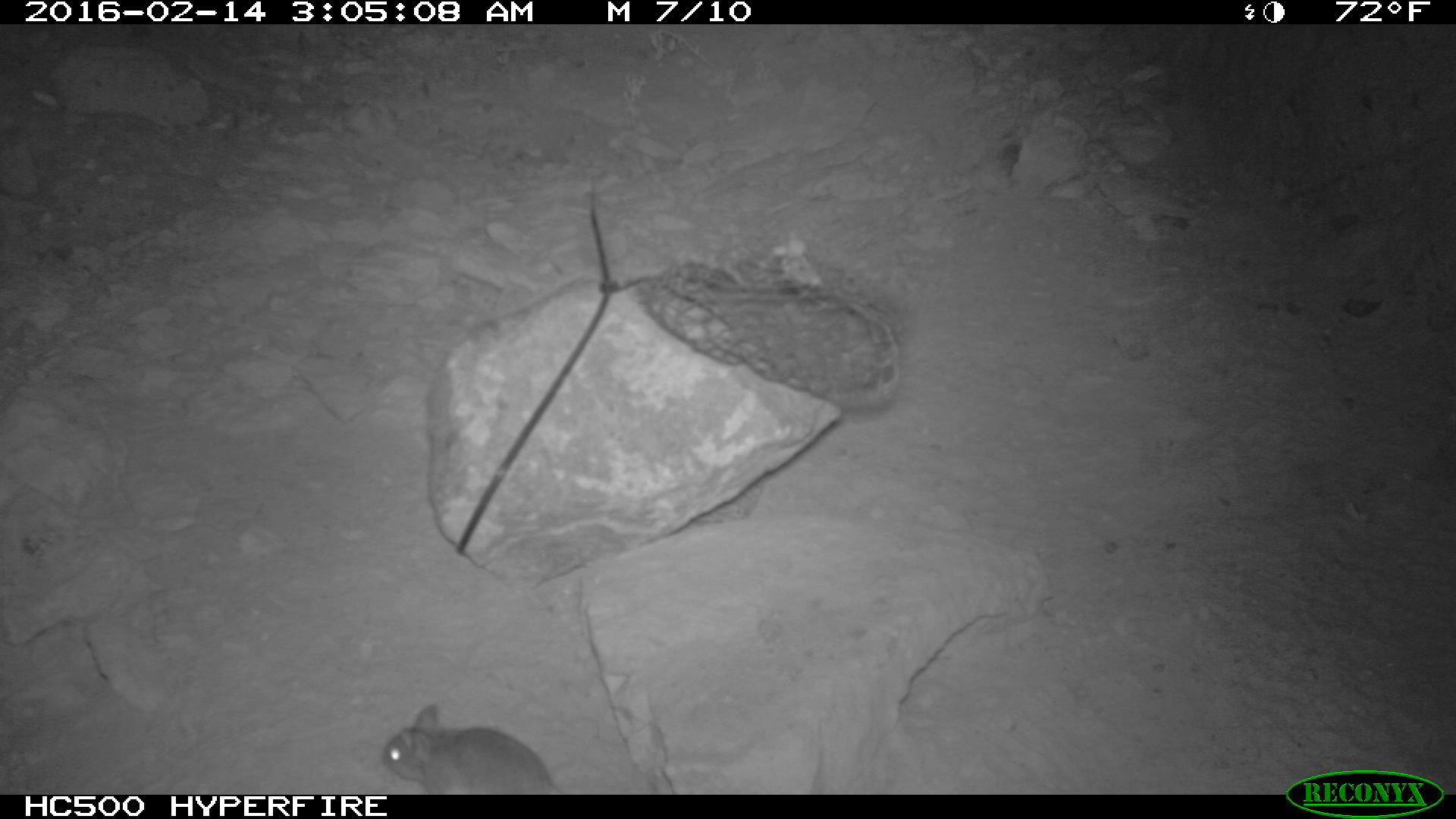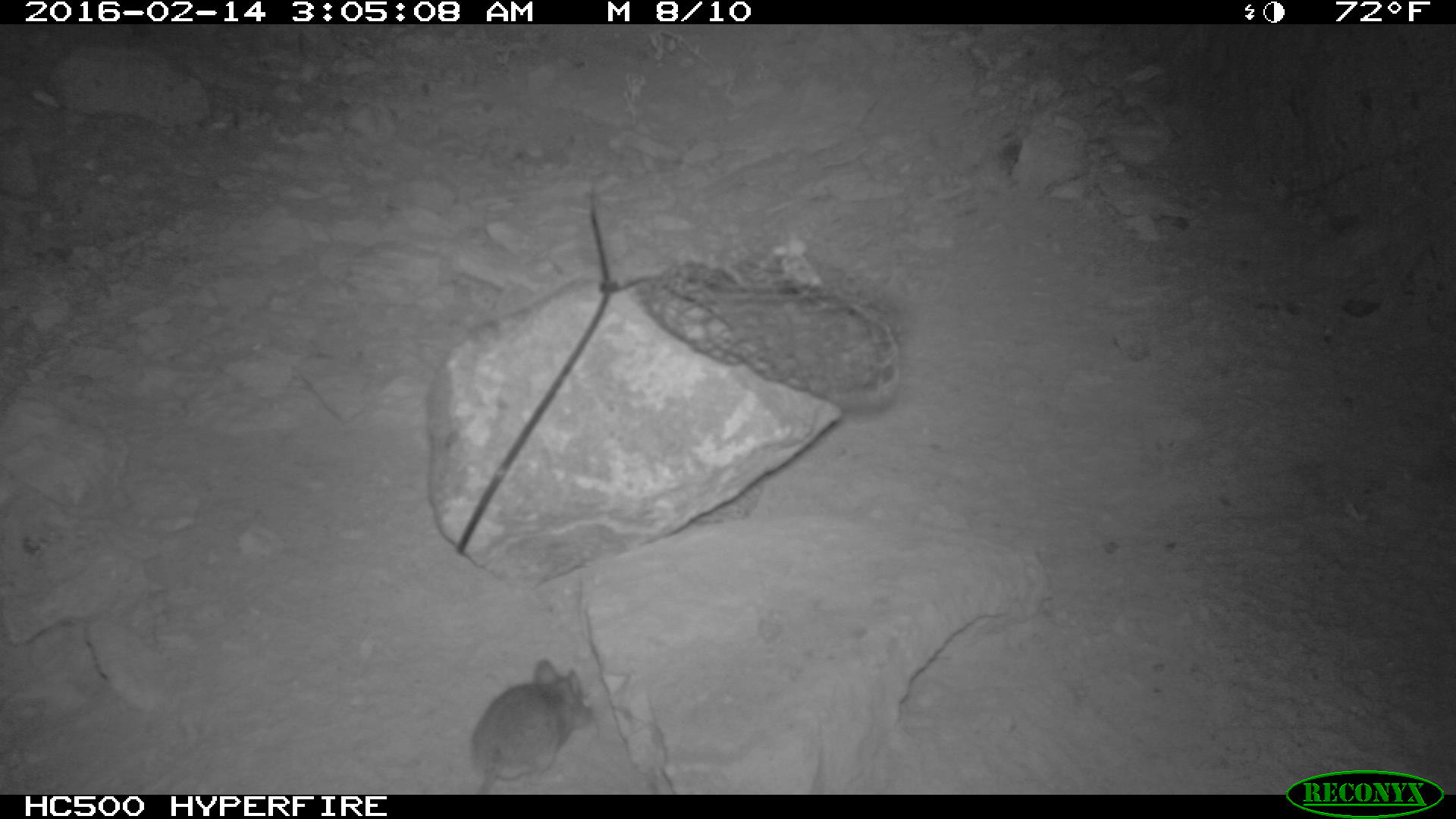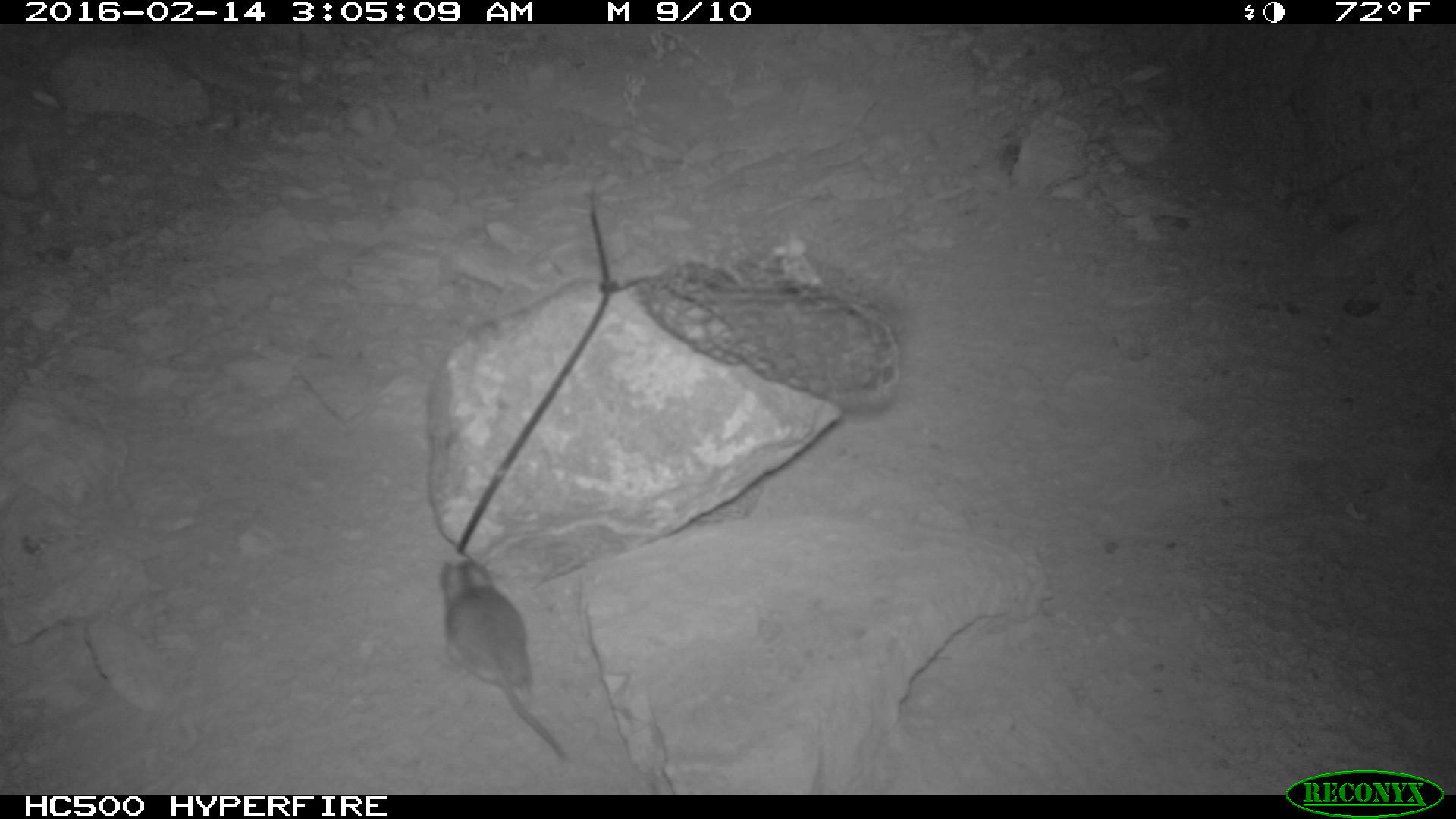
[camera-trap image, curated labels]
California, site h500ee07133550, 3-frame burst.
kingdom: Animalia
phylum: Chordata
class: Mammalia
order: Rodentia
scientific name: Rodentia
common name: rodent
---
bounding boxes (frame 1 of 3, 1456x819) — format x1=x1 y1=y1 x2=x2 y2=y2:
rodent: x1=381 y1=704 x2=566 y2=795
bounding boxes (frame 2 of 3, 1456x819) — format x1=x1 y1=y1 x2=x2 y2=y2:
rodent: x1=471 y1=657 x2=594 y2=792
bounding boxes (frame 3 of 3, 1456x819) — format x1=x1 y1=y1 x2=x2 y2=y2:
rodent: x1=439 y1=560 x2=565 y2=759